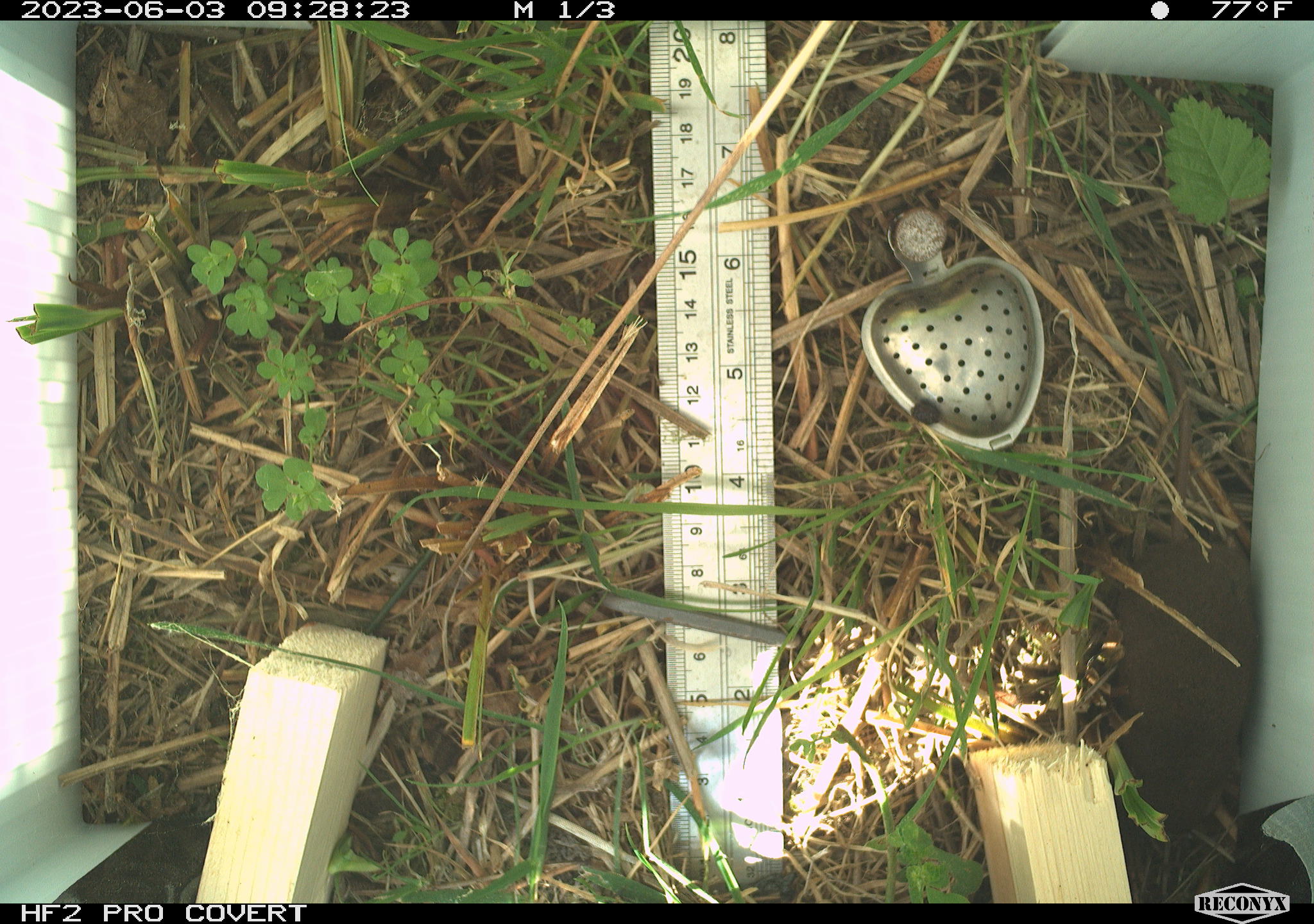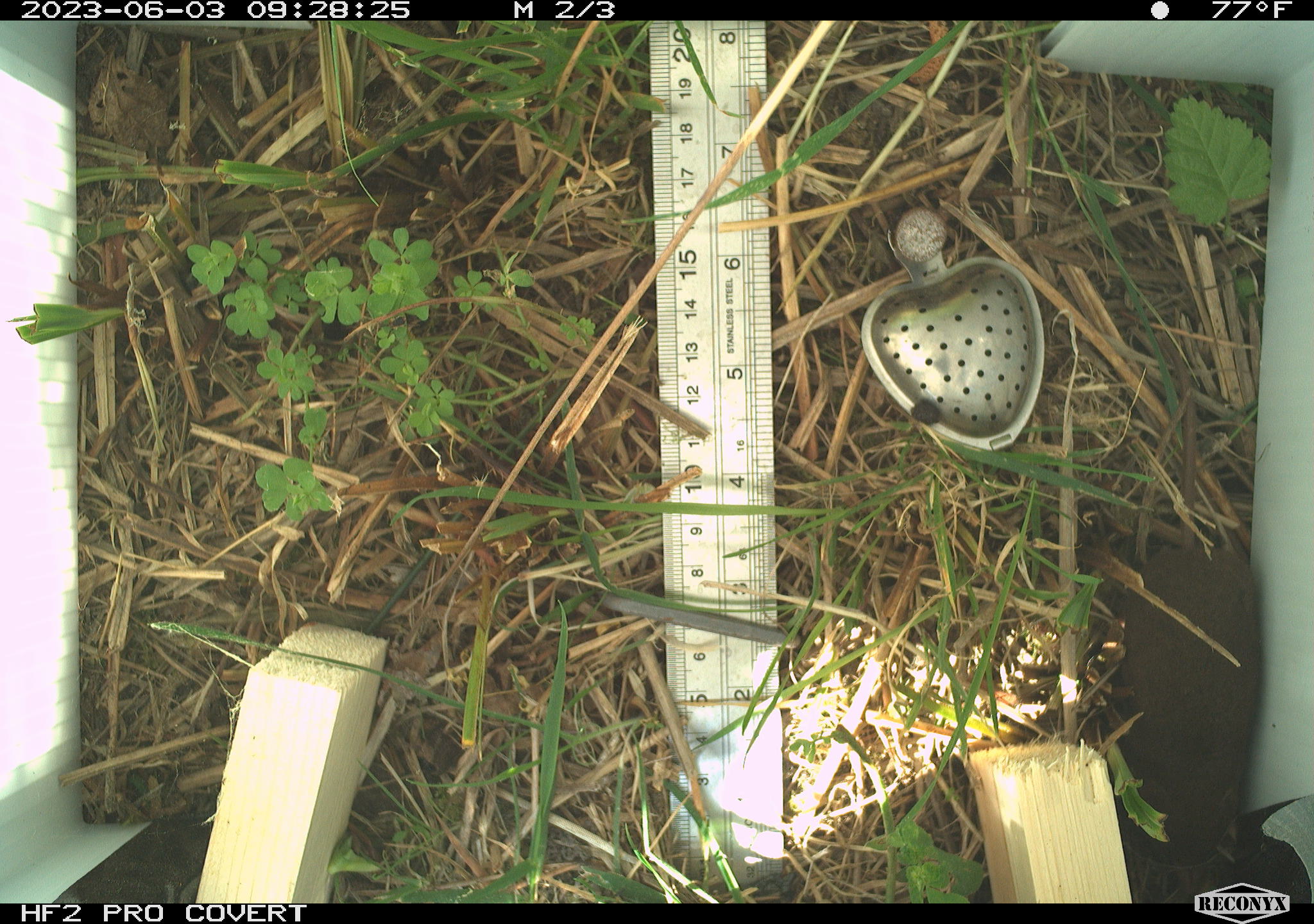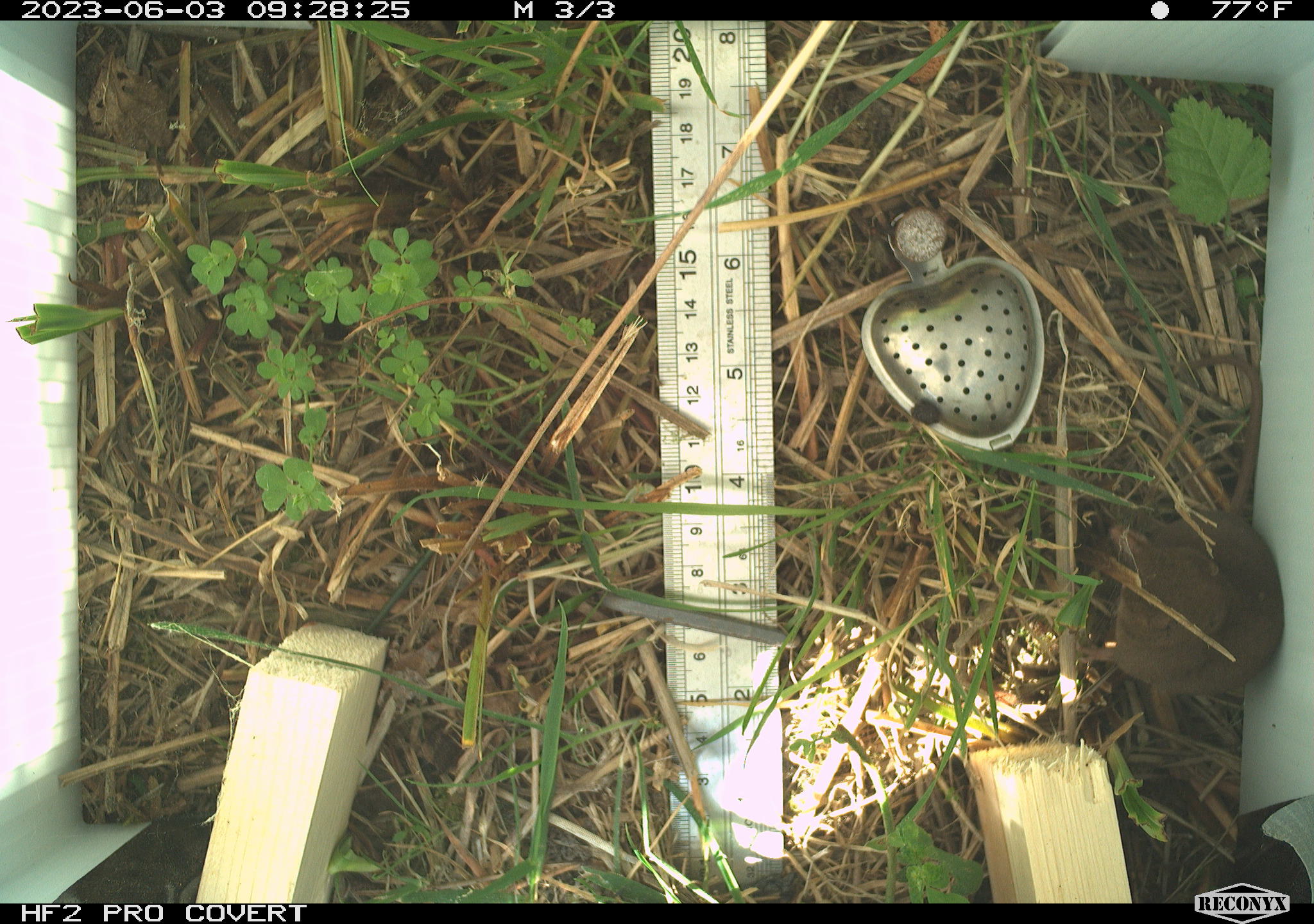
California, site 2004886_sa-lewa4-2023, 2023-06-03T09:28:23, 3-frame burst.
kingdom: Animalia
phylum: Chordata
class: Mammalia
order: Eulipotyphla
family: Soricidae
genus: Sorex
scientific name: Sorex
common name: long-tailed shrew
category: sorex species